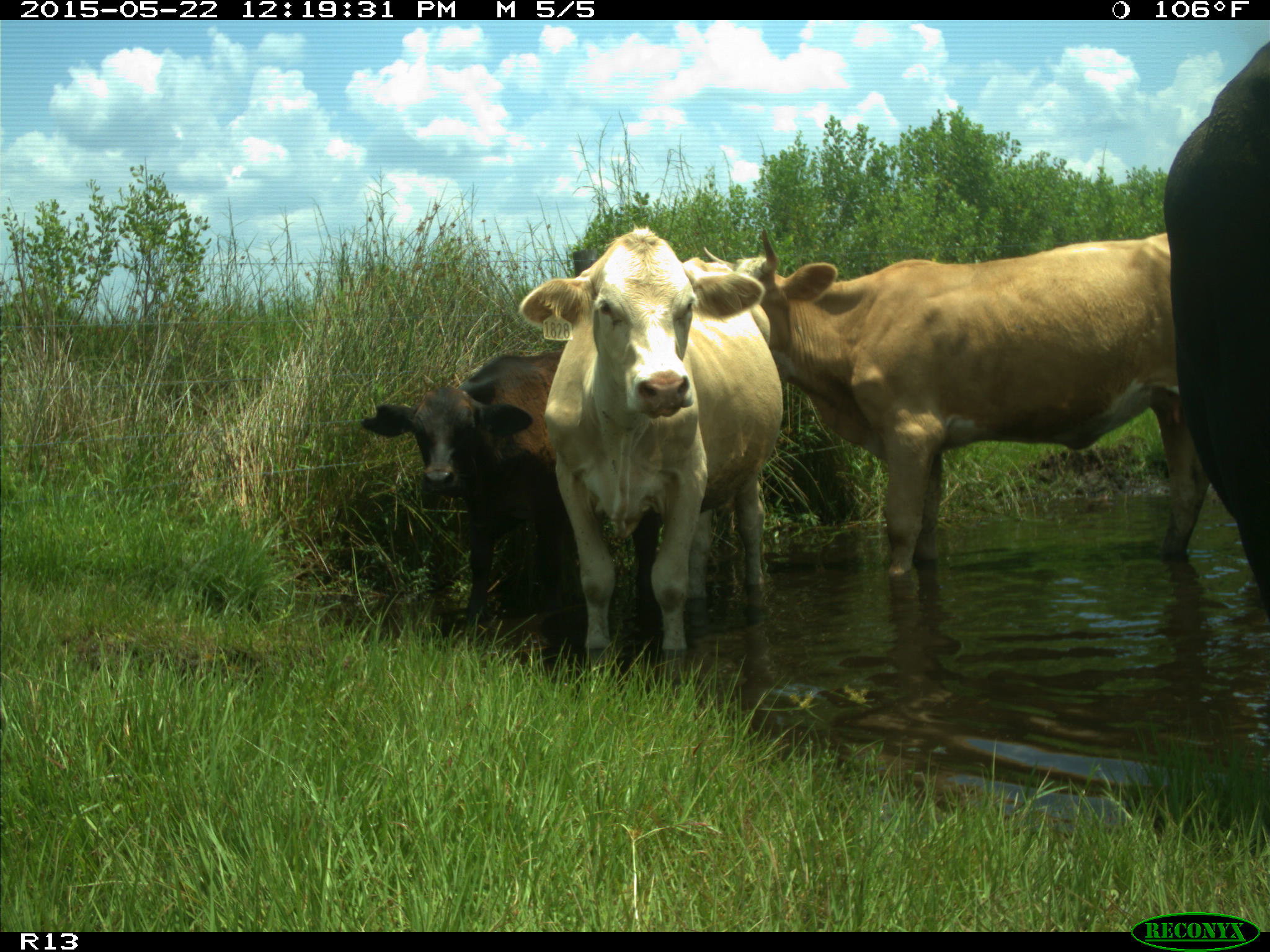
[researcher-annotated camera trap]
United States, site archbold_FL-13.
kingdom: Animalia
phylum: Chordata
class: Mammalia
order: Artiodactyla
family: Bovidae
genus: Bos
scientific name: Bos taurus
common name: domestic cow